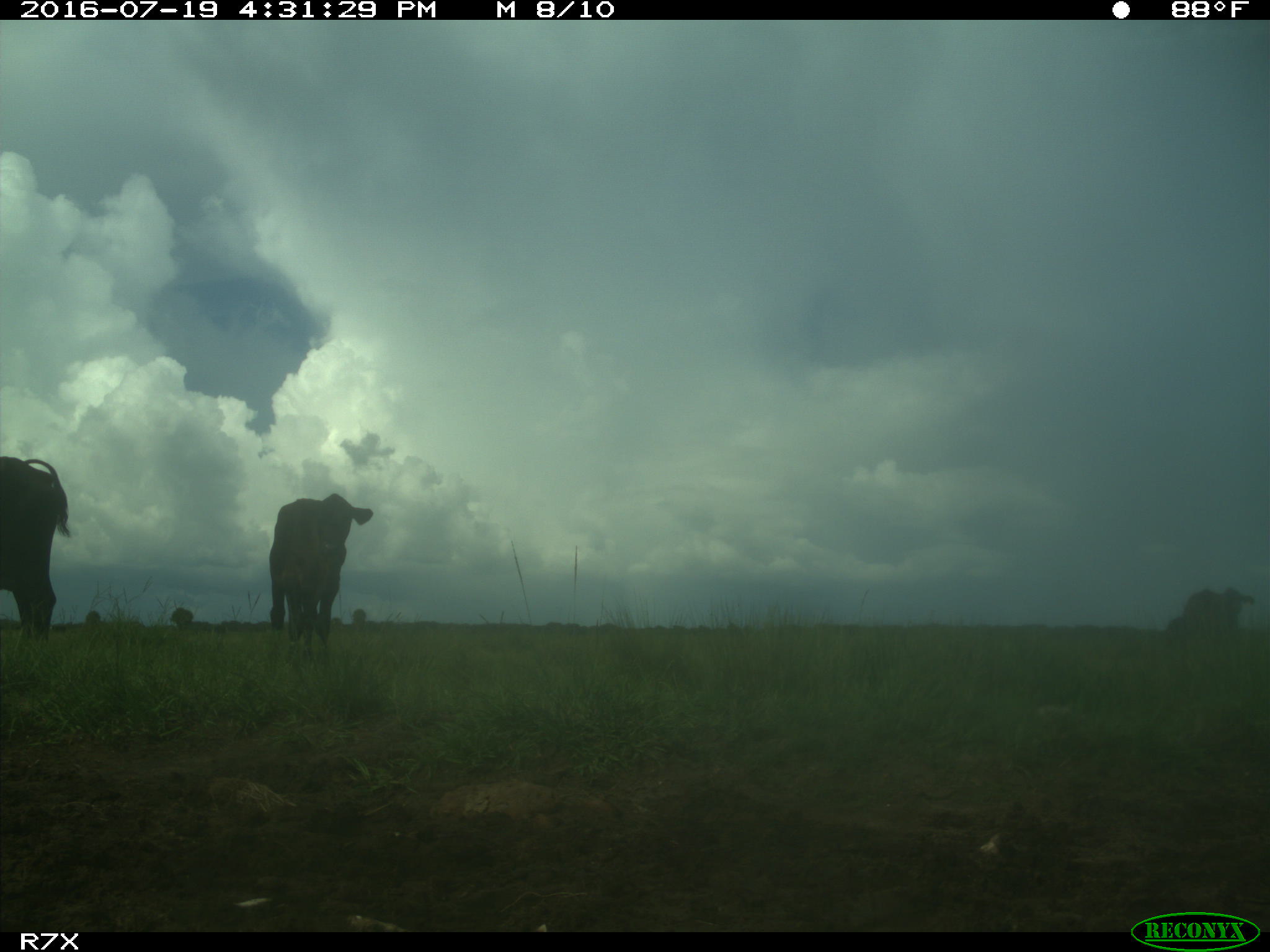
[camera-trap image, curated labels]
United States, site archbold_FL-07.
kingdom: Animalia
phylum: Chordata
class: Mammalia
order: Artiodactyla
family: Bovidae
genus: Bos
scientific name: Bos taurus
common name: domestic cow